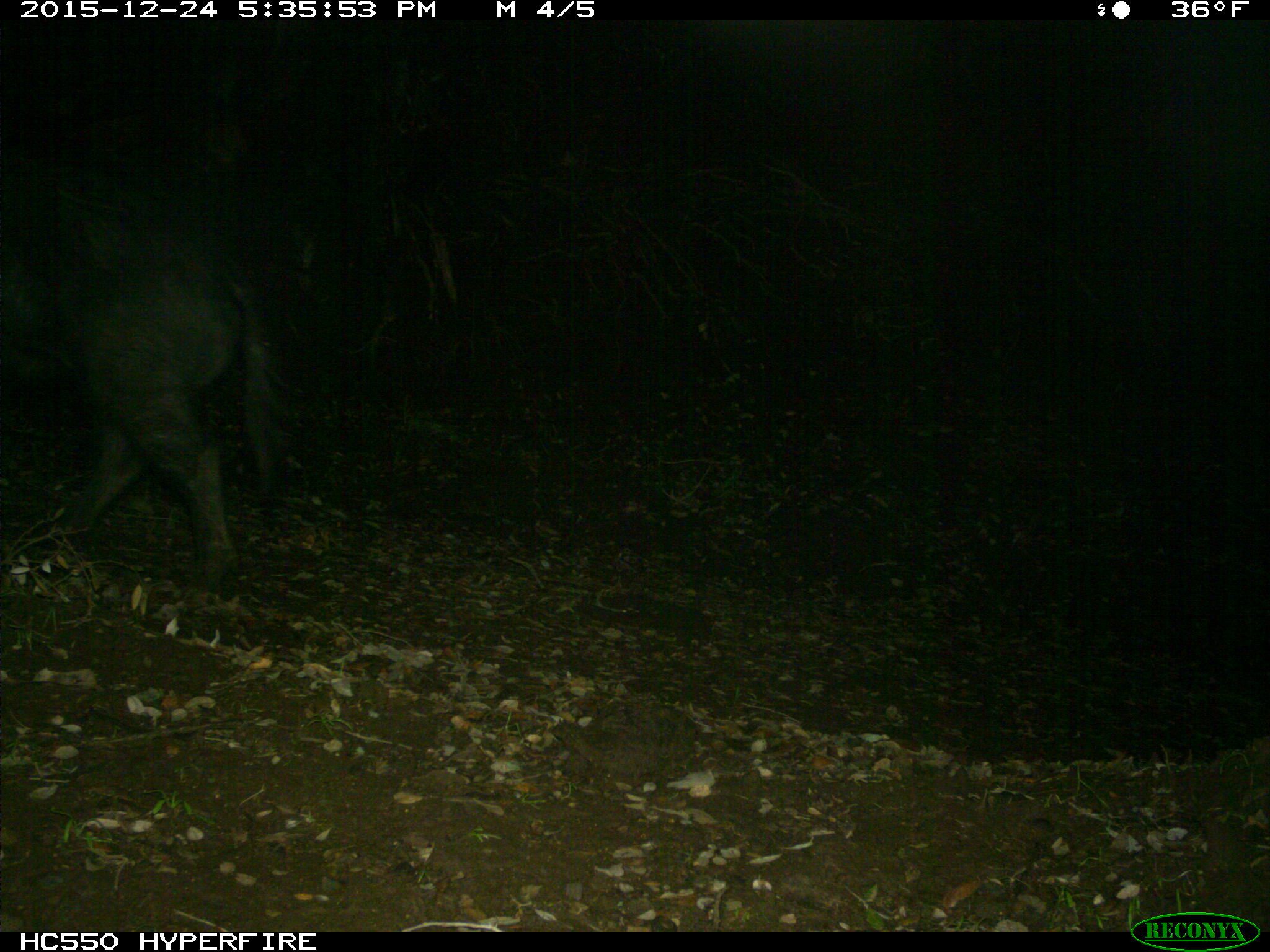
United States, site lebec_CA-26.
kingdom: Animalia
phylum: Chordata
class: Mammalia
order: Artiodactyla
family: Suidae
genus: Sus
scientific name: Sus scrofa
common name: wild boar